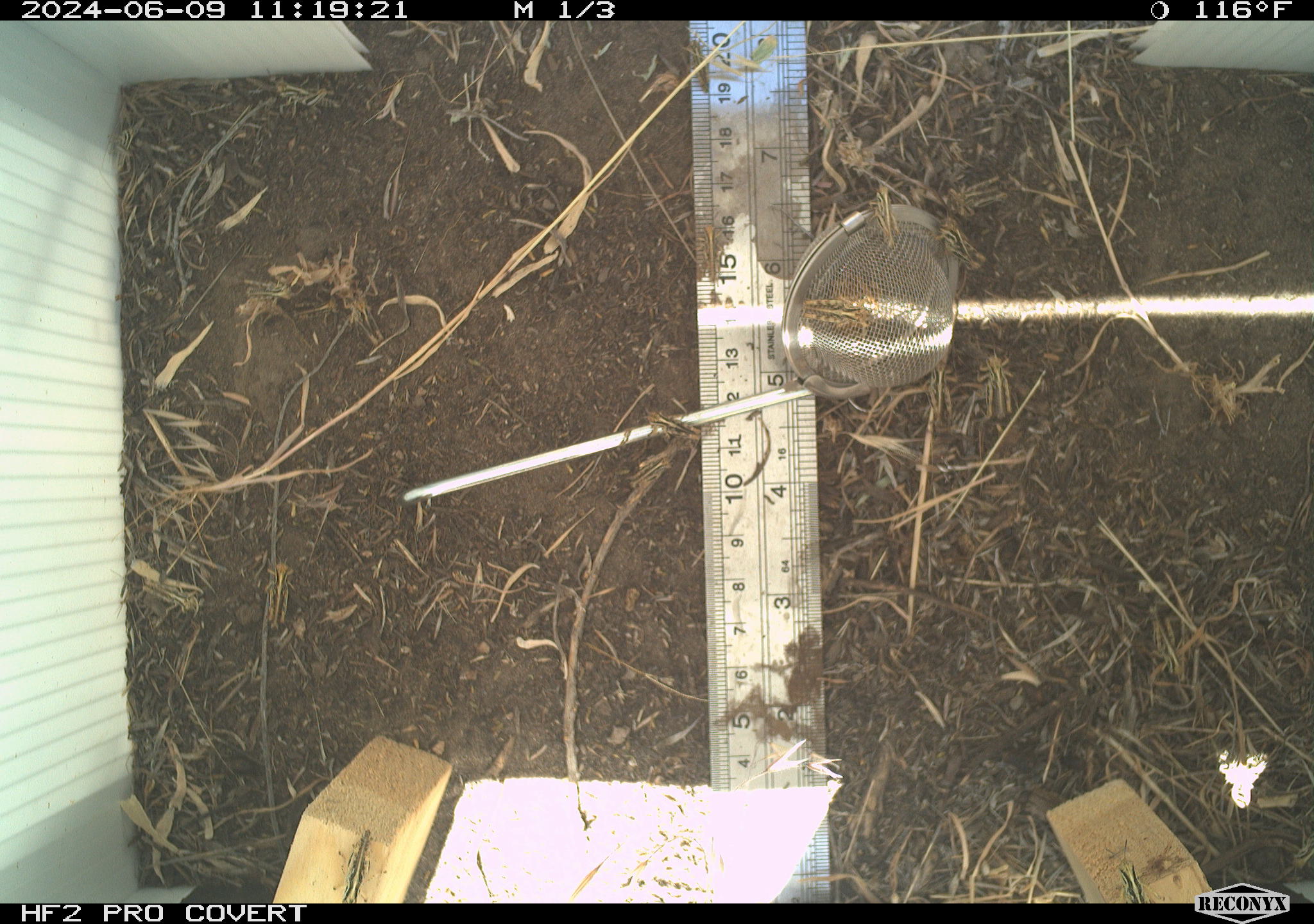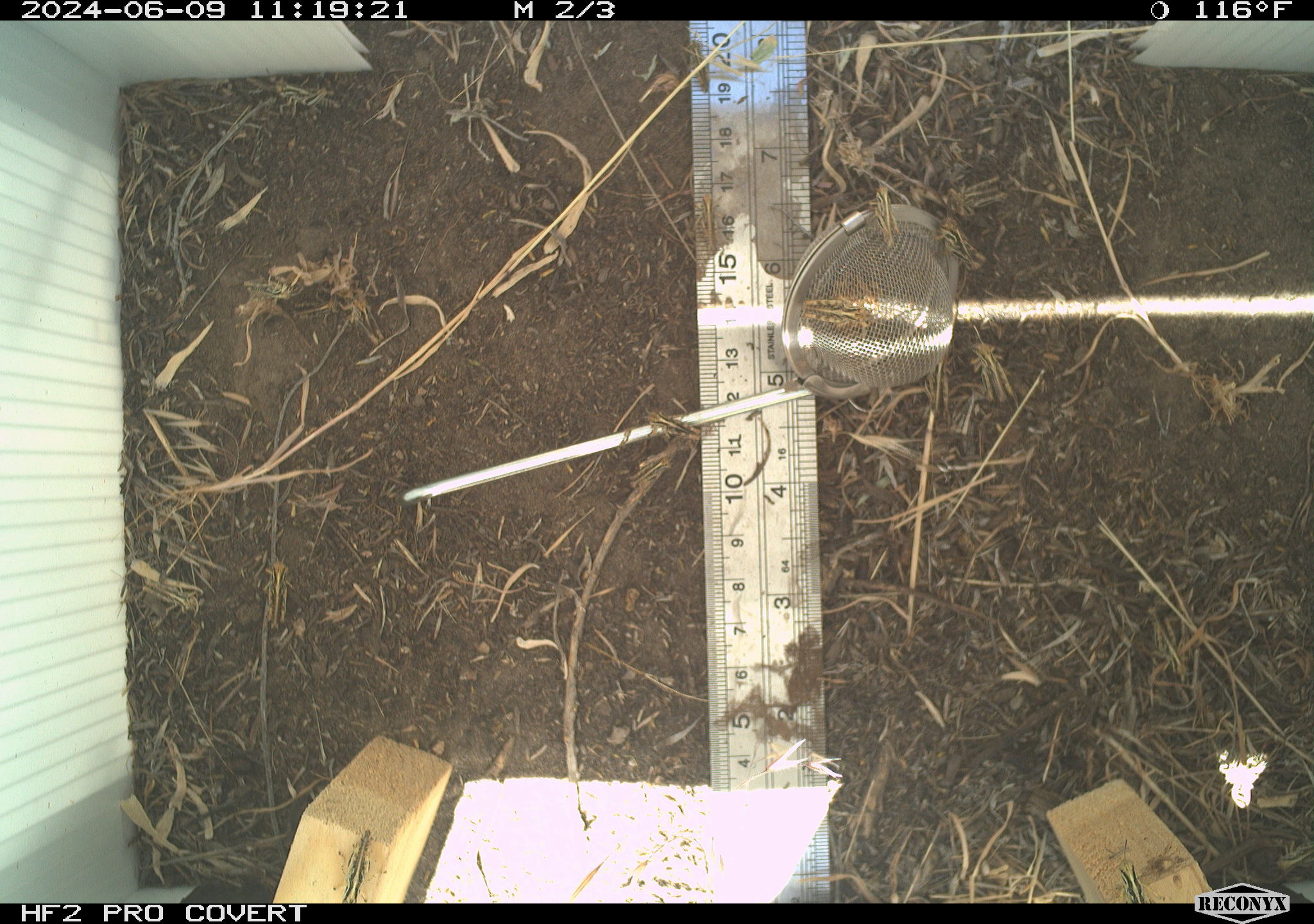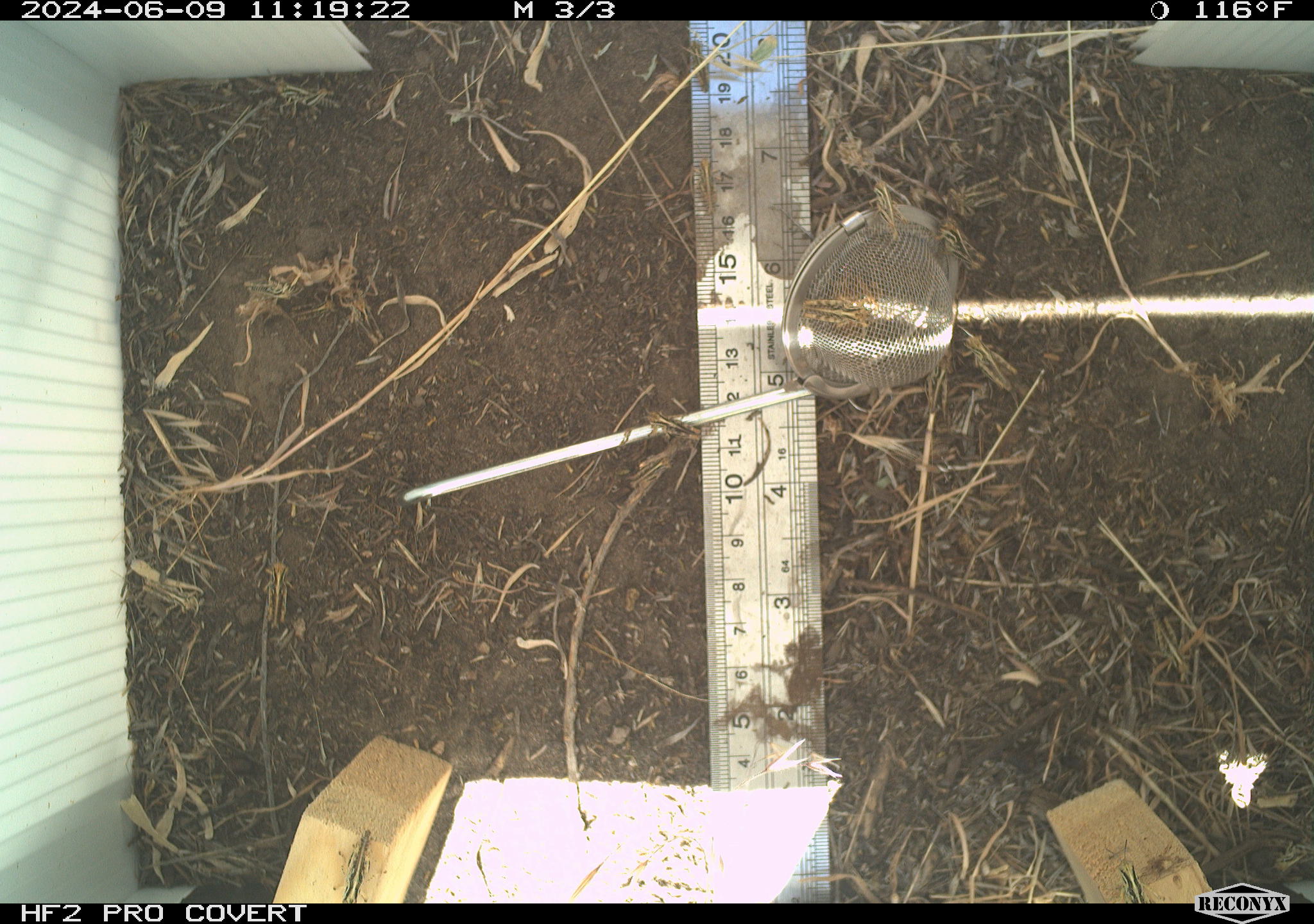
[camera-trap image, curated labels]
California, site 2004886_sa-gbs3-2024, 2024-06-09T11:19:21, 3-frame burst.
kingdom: Animalia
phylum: Arthropoda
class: Insecta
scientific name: Insecta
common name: insect